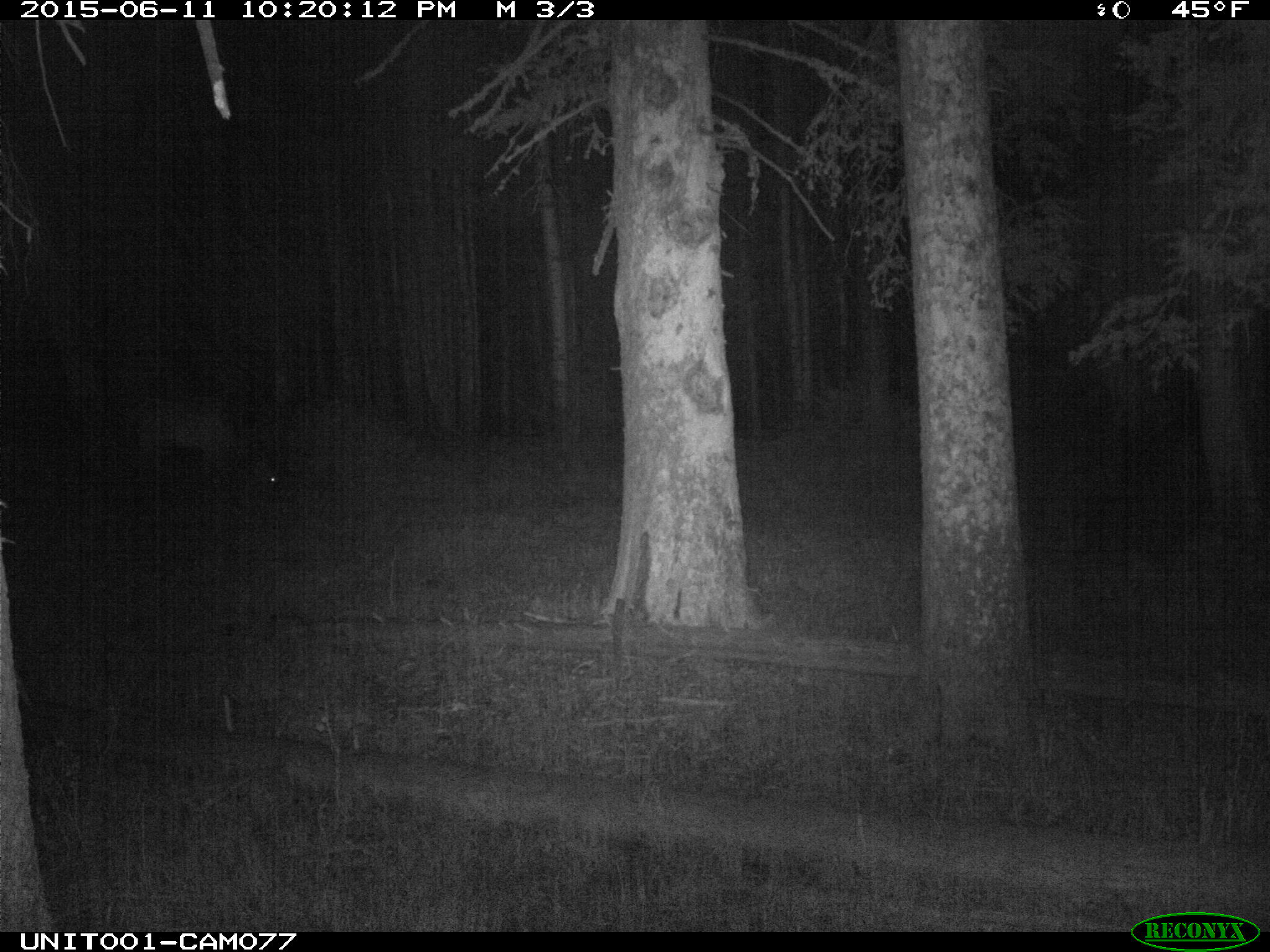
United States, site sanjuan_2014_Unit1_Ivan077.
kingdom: Animalia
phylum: Chordata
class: Mammalia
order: Artiodactyla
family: Cervidae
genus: Cervus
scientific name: Cervus elaphus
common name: red deer